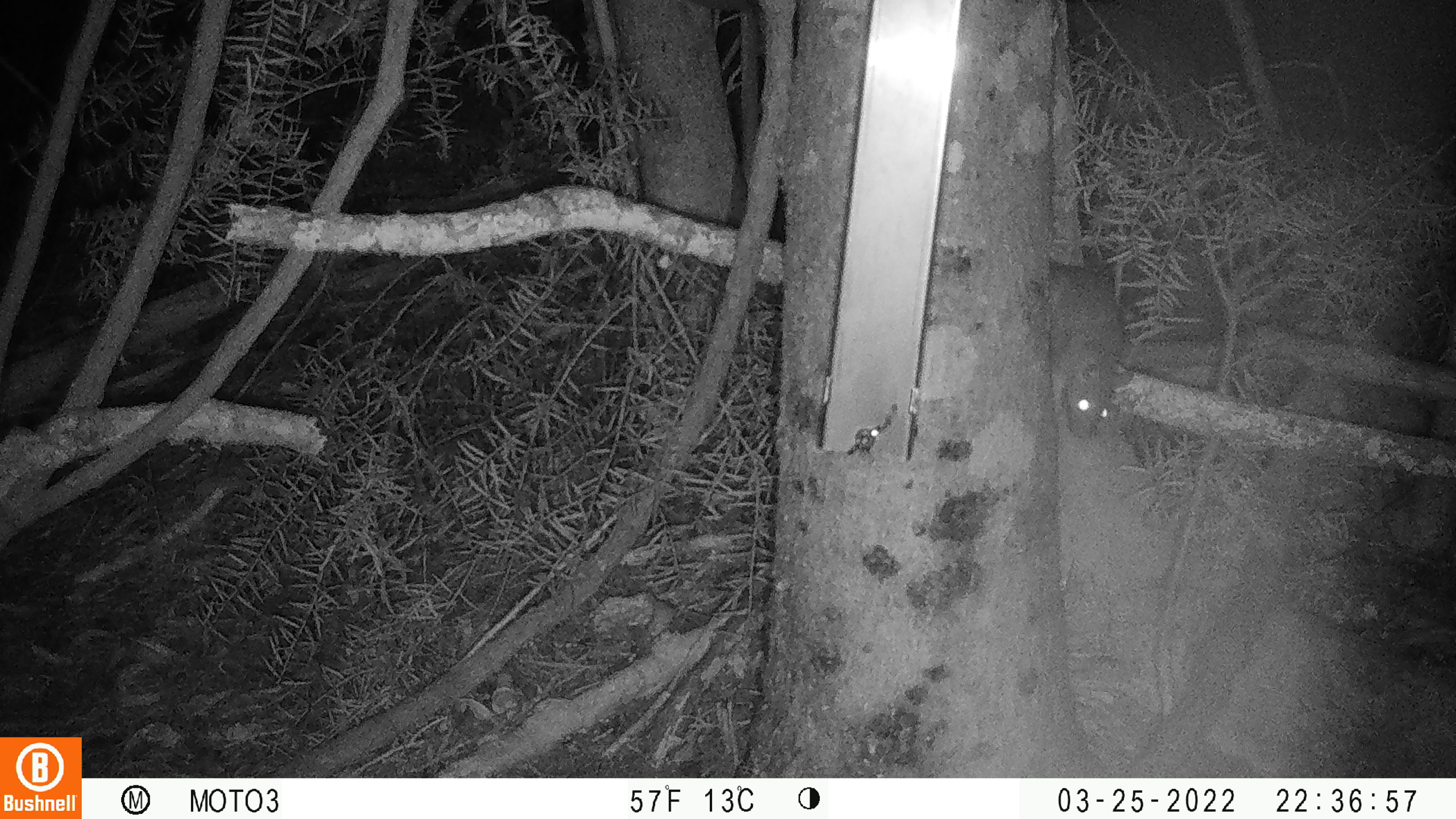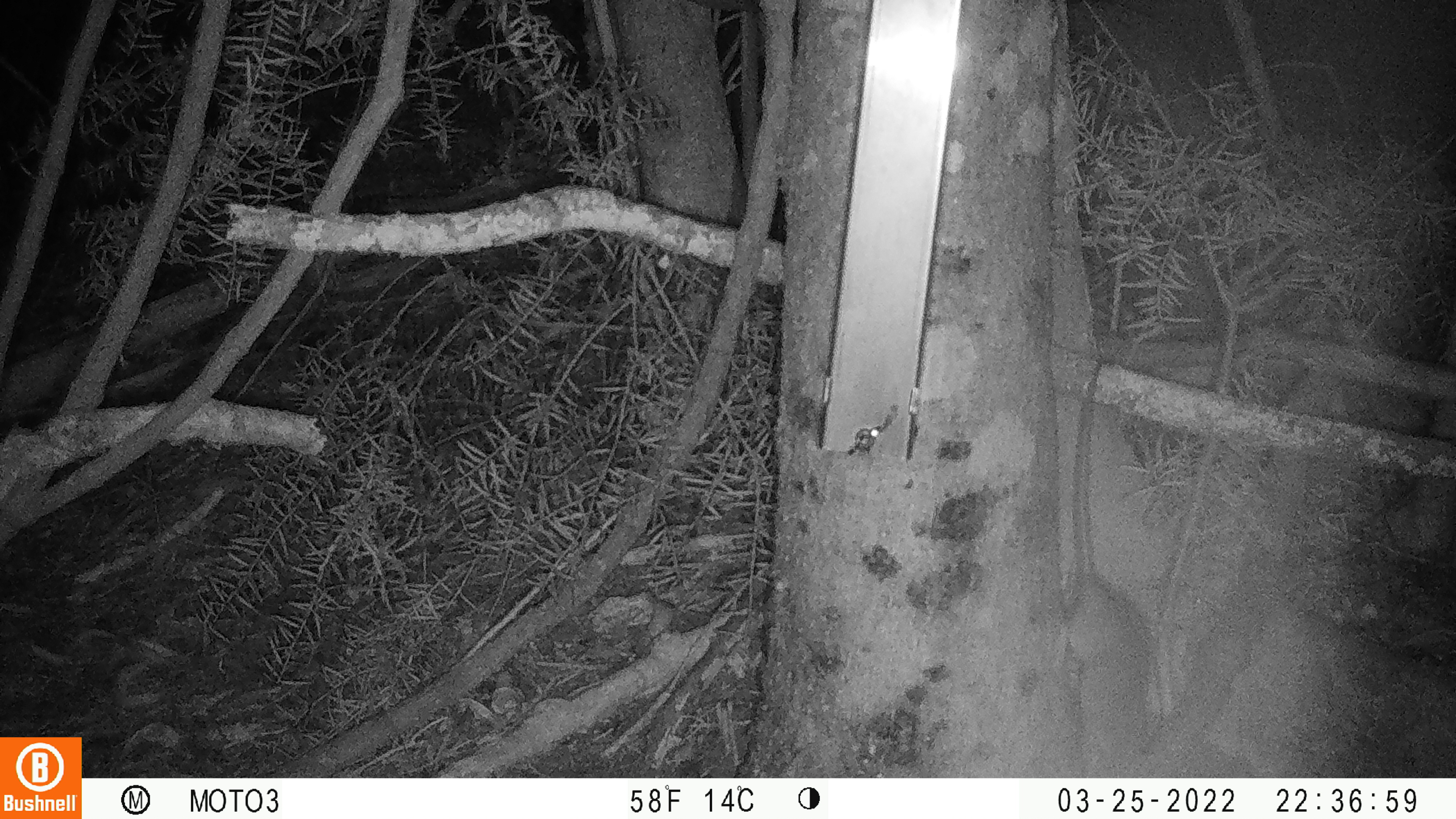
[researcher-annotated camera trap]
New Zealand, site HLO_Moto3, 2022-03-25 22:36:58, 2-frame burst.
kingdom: Animalia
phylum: Chordata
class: Mammalia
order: Rodentia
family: Muridae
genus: Rattus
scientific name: Rattus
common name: rat